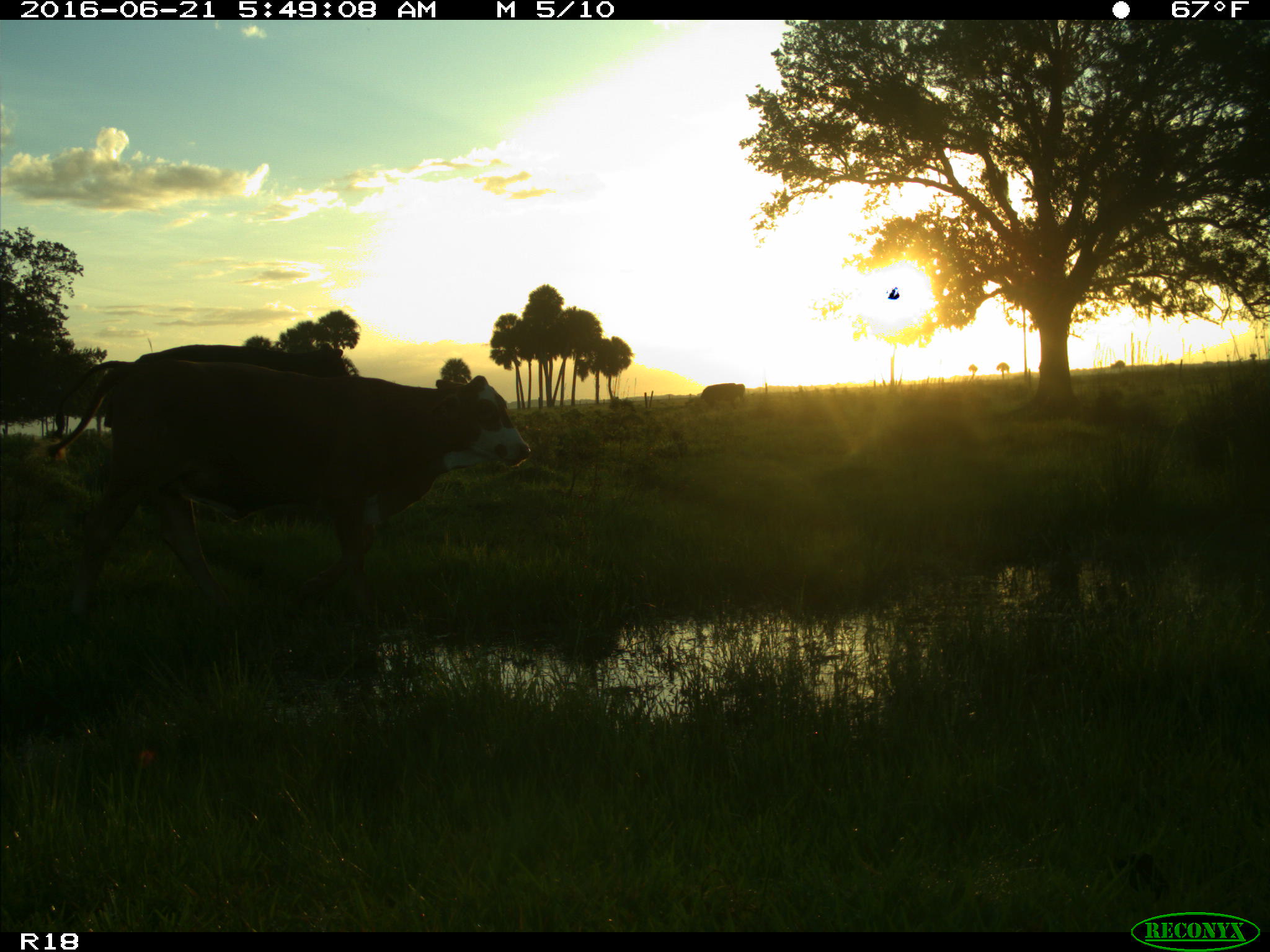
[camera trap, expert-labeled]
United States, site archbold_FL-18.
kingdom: Animalia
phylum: Chordata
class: Mammalia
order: Artiodactyla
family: Bovidae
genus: Bos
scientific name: Bos taurus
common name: domestic cow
Bos taurus (domestic cow).